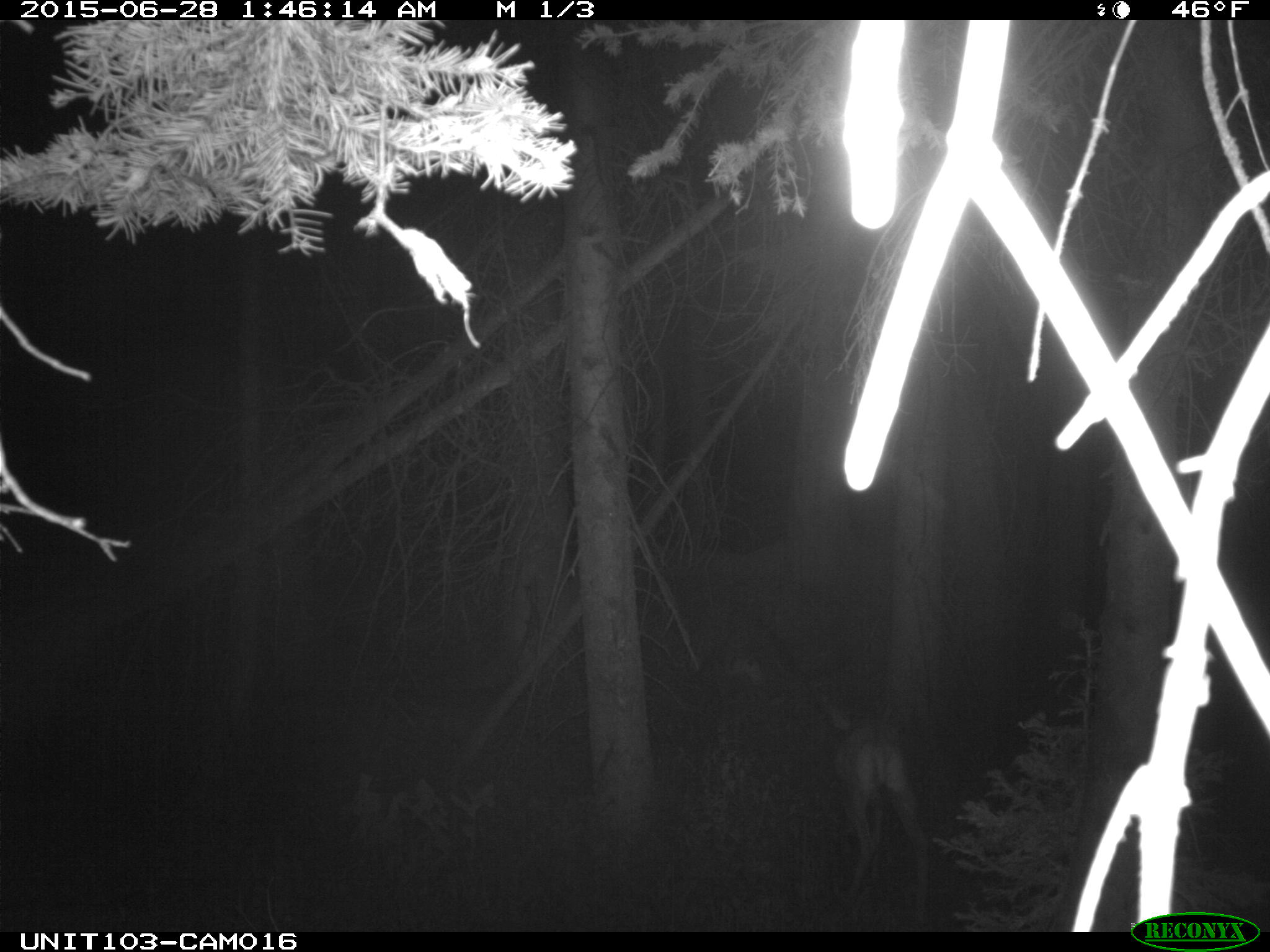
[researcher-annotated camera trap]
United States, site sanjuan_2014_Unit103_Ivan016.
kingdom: Animalia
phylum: Chordata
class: Mammalia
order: Artiodactyla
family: Cervidae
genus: Odocoileus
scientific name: Odocoileus hemionus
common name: mule deer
Odocoileus hemionus (mule deer).